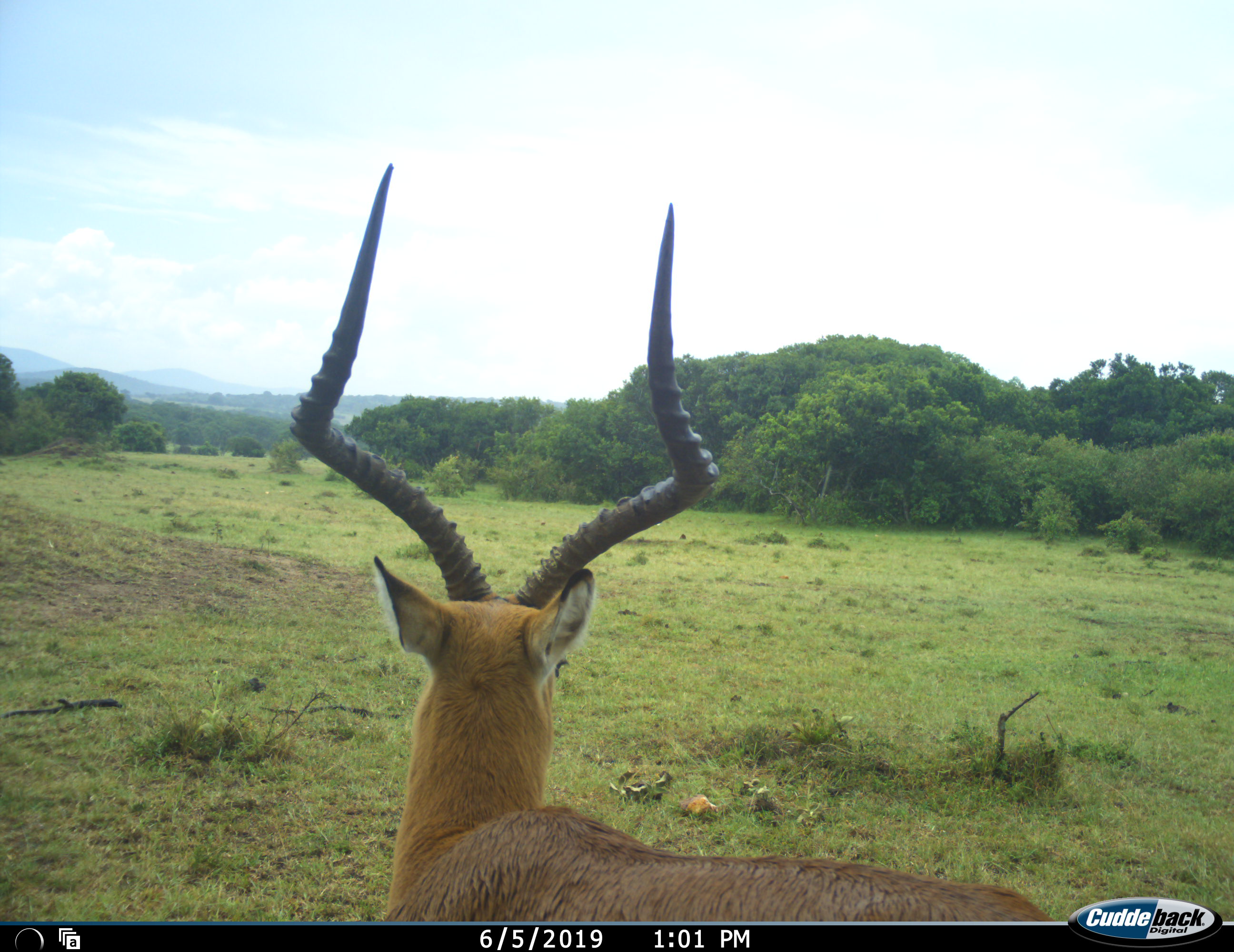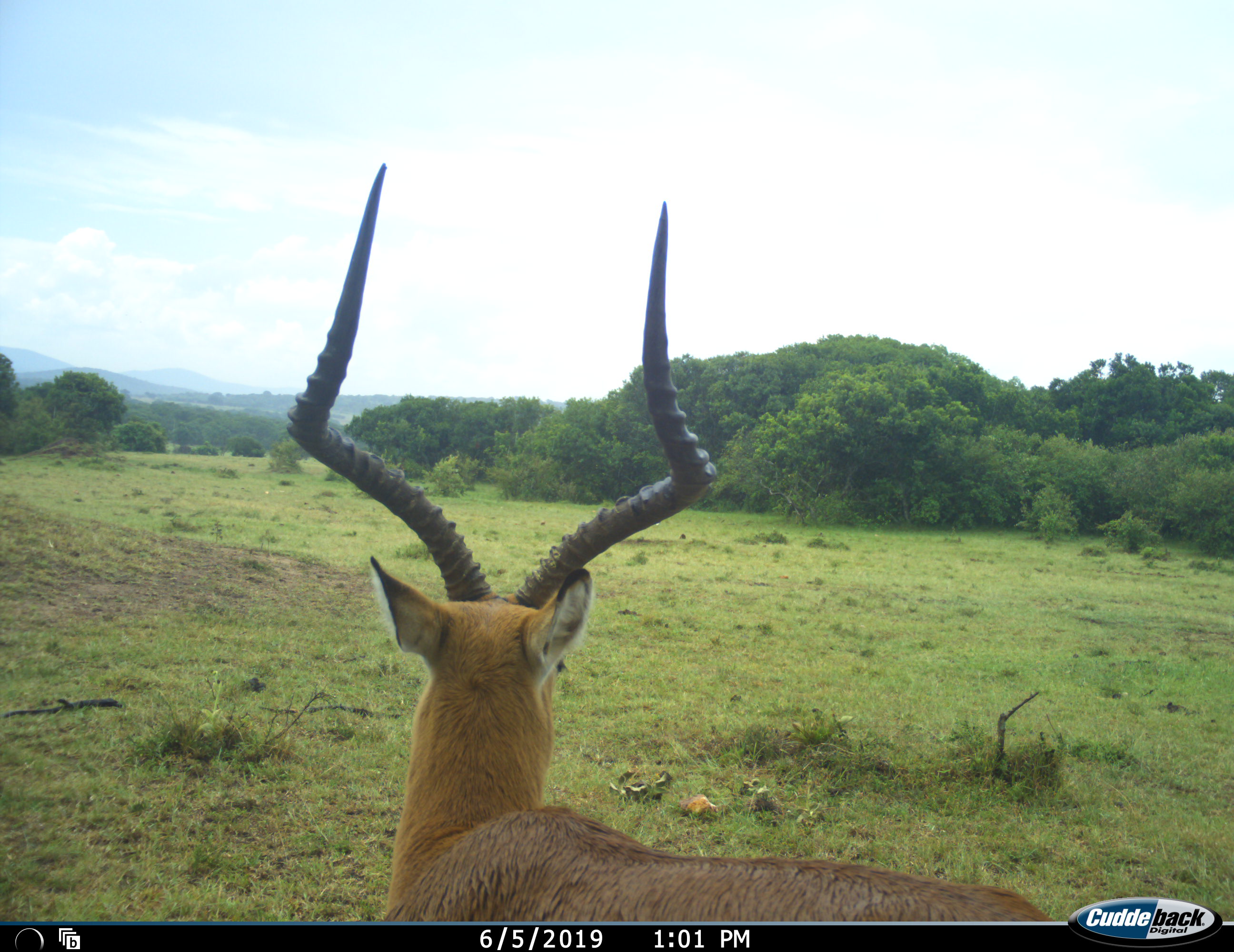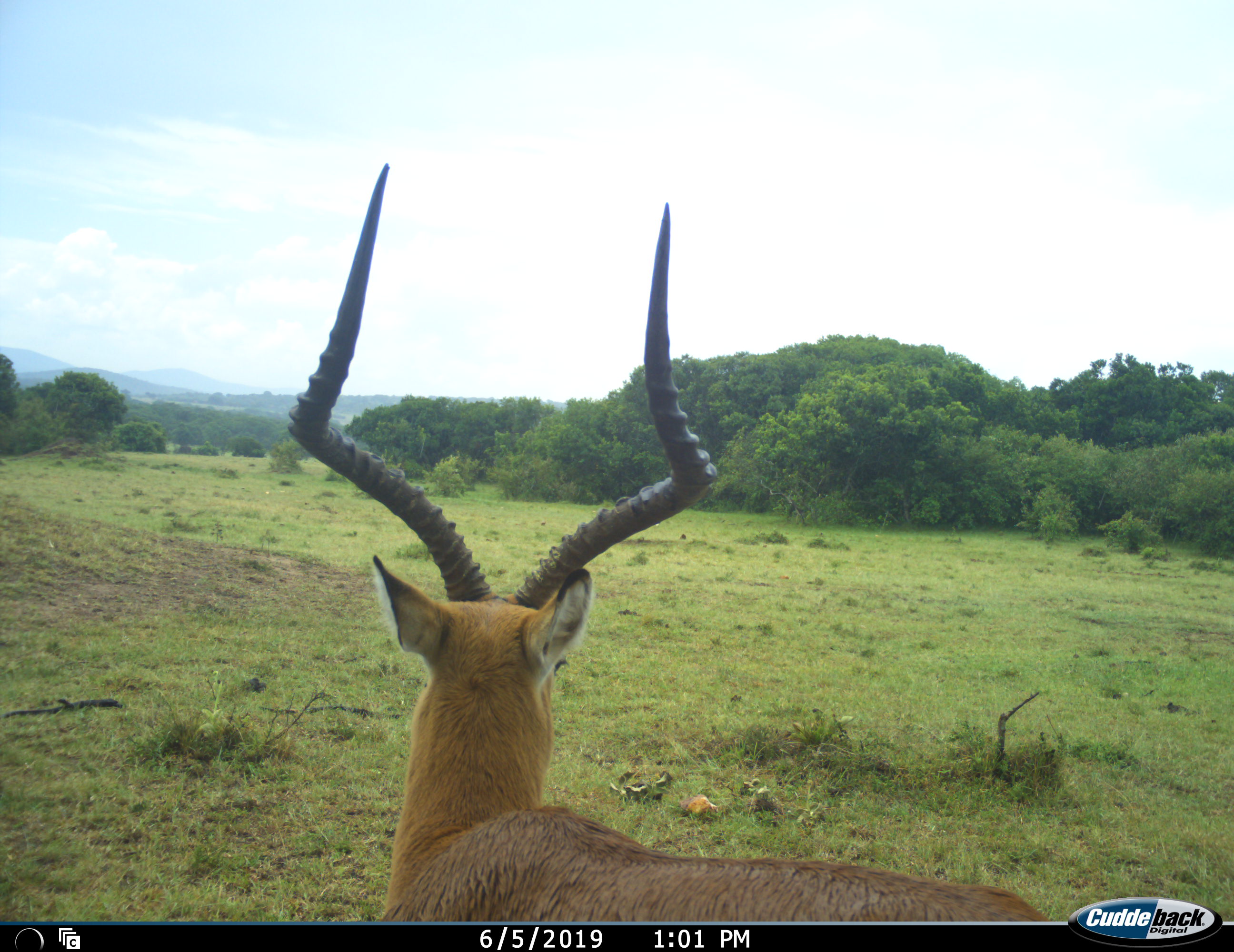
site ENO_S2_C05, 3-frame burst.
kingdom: Animalia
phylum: Chordata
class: Mammalia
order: Artiodactyla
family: Bovidae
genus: Aepyceros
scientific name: Aepyceros melampus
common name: impala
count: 1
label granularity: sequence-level